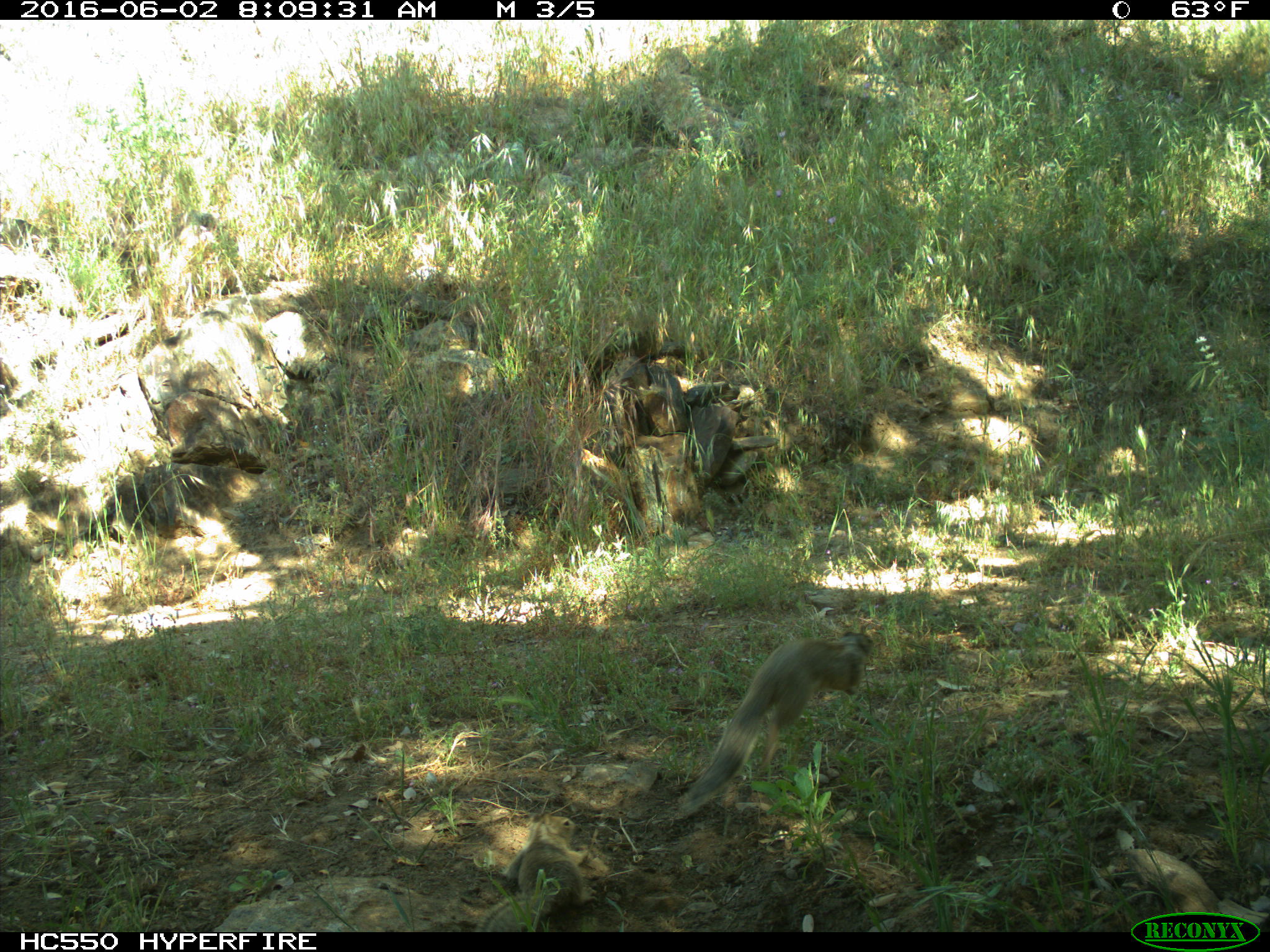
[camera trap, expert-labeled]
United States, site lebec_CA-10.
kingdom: Animalia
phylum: Chordata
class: Mammalia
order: Rodentia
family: Sciuridae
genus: Otospermophilus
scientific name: Otospermophilus beecheyi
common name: california ground squirrel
Otospermophilus beecheyi (california ground squirrel).